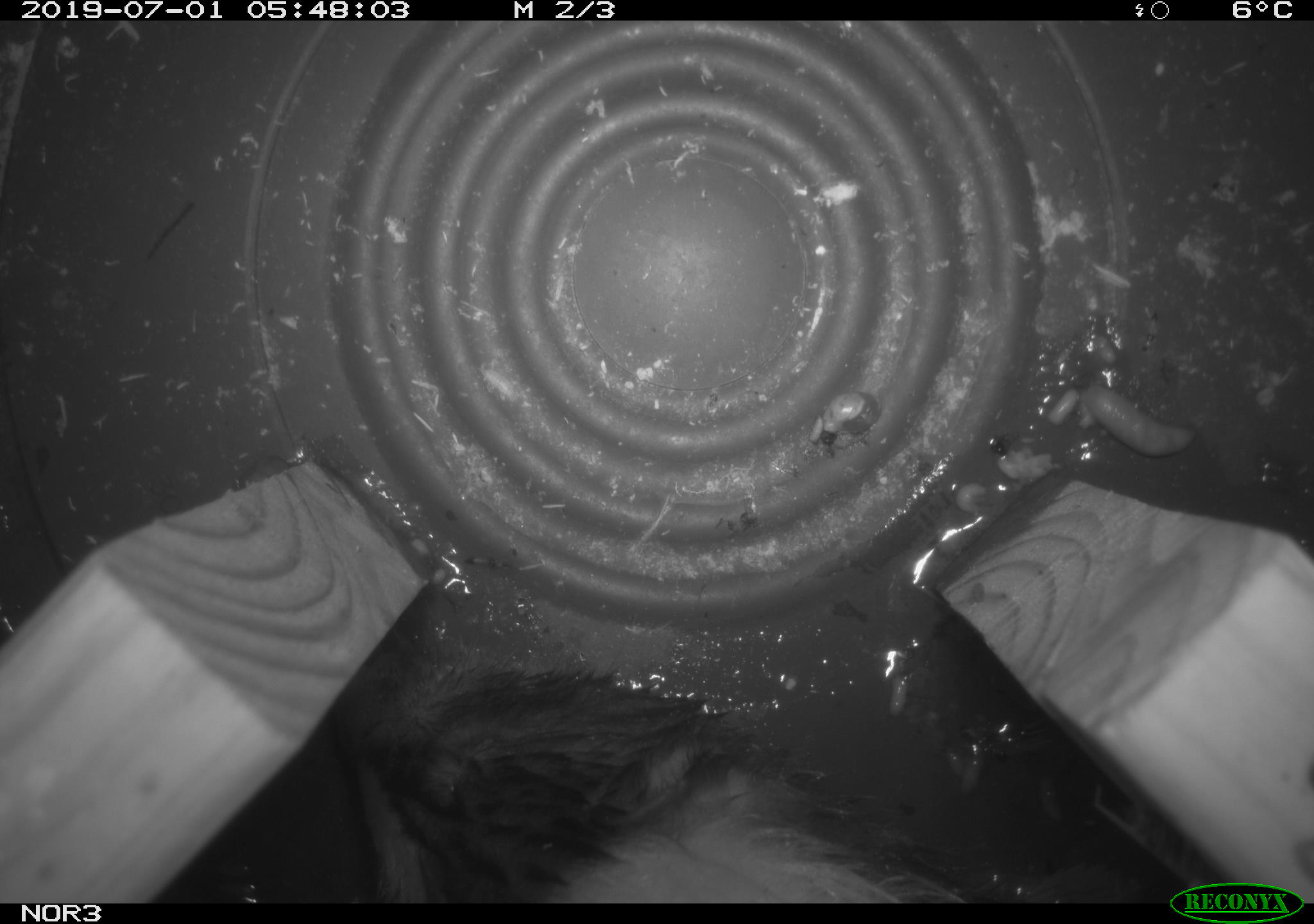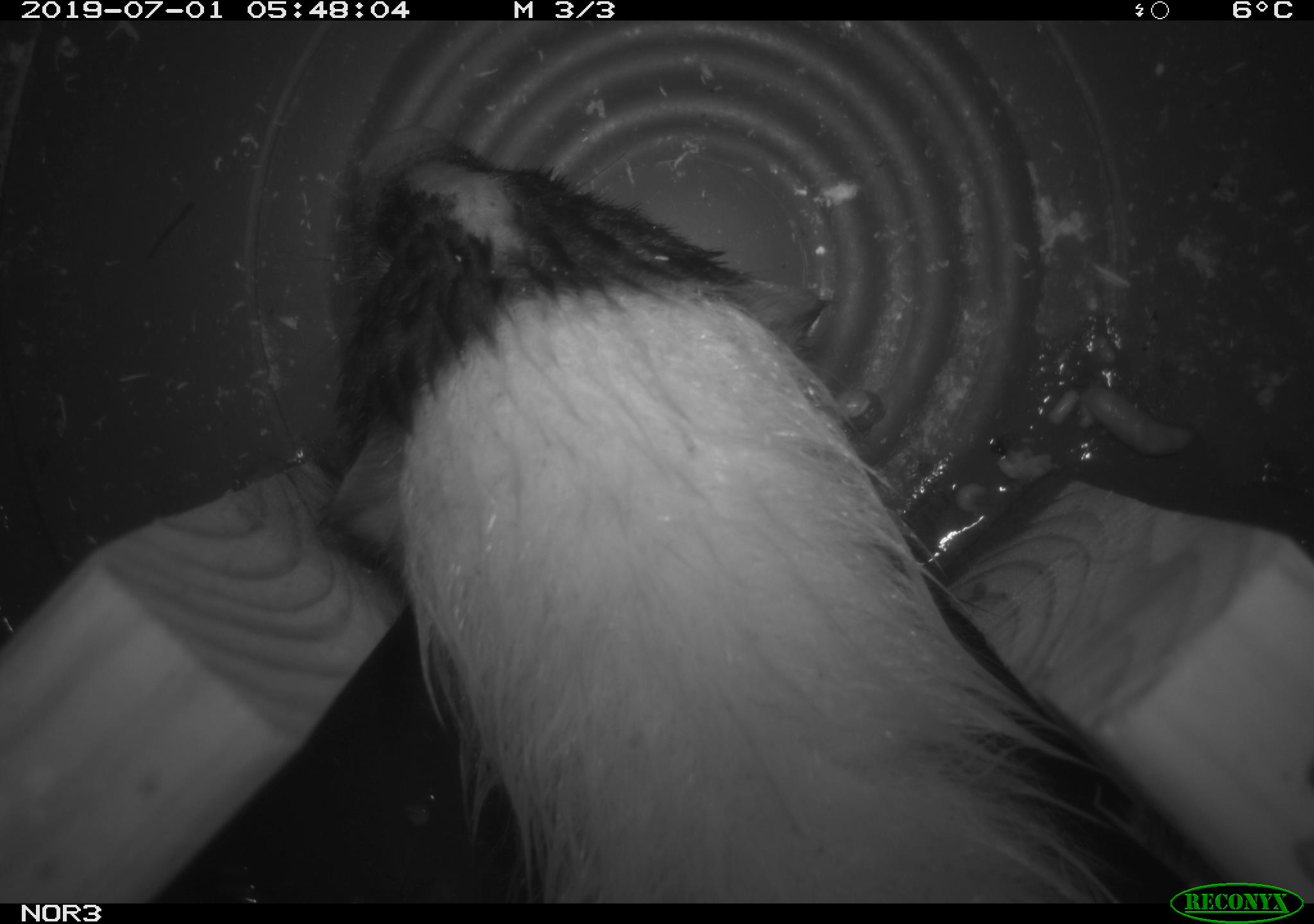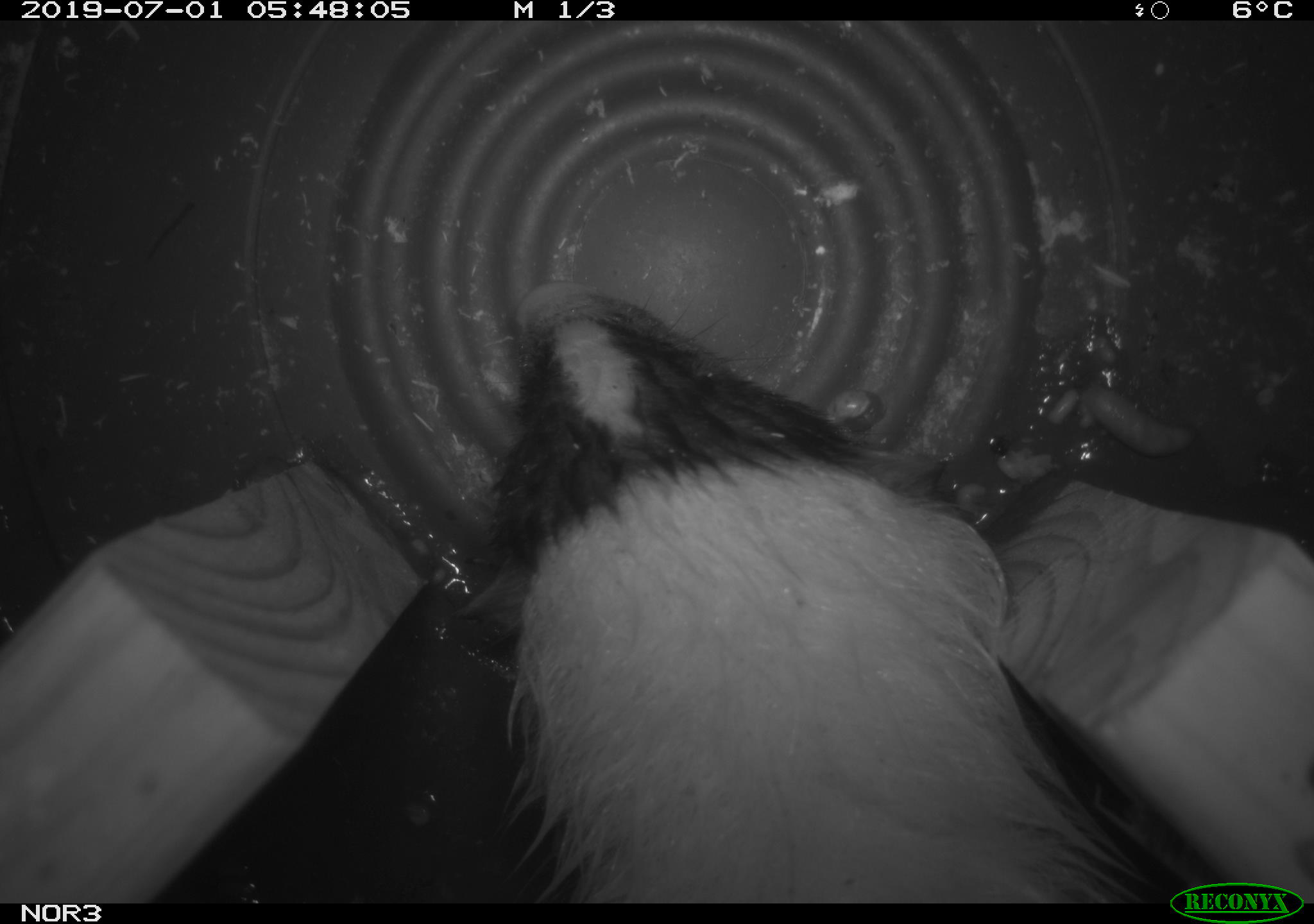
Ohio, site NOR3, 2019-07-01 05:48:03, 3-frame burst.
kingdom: Animalia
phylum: Chordata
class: Mammalia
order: Carnivora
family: Mephitidae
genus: Mephitis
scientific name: Mephitis mephitis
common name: striped skunk